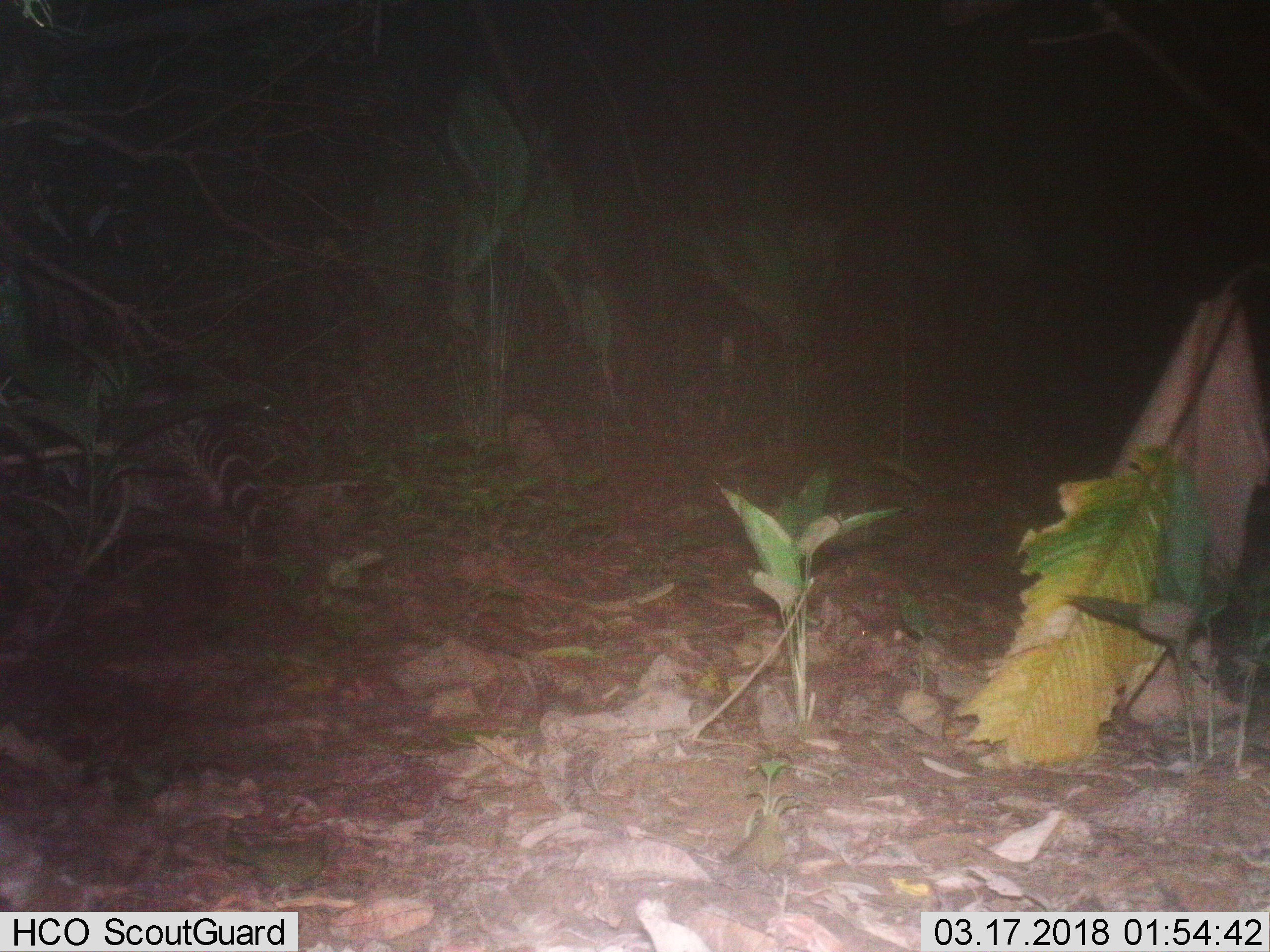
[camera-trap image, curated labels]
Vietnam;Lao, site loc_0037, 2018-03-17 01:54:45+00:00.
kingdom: Animalia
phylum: Chordata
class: Mammalia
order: Carnivora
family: Viverridae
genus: Viverra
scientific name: Viverra zibetha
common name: large indian civet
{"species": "large indian civet (Viverra zibetha)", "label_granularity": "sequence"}